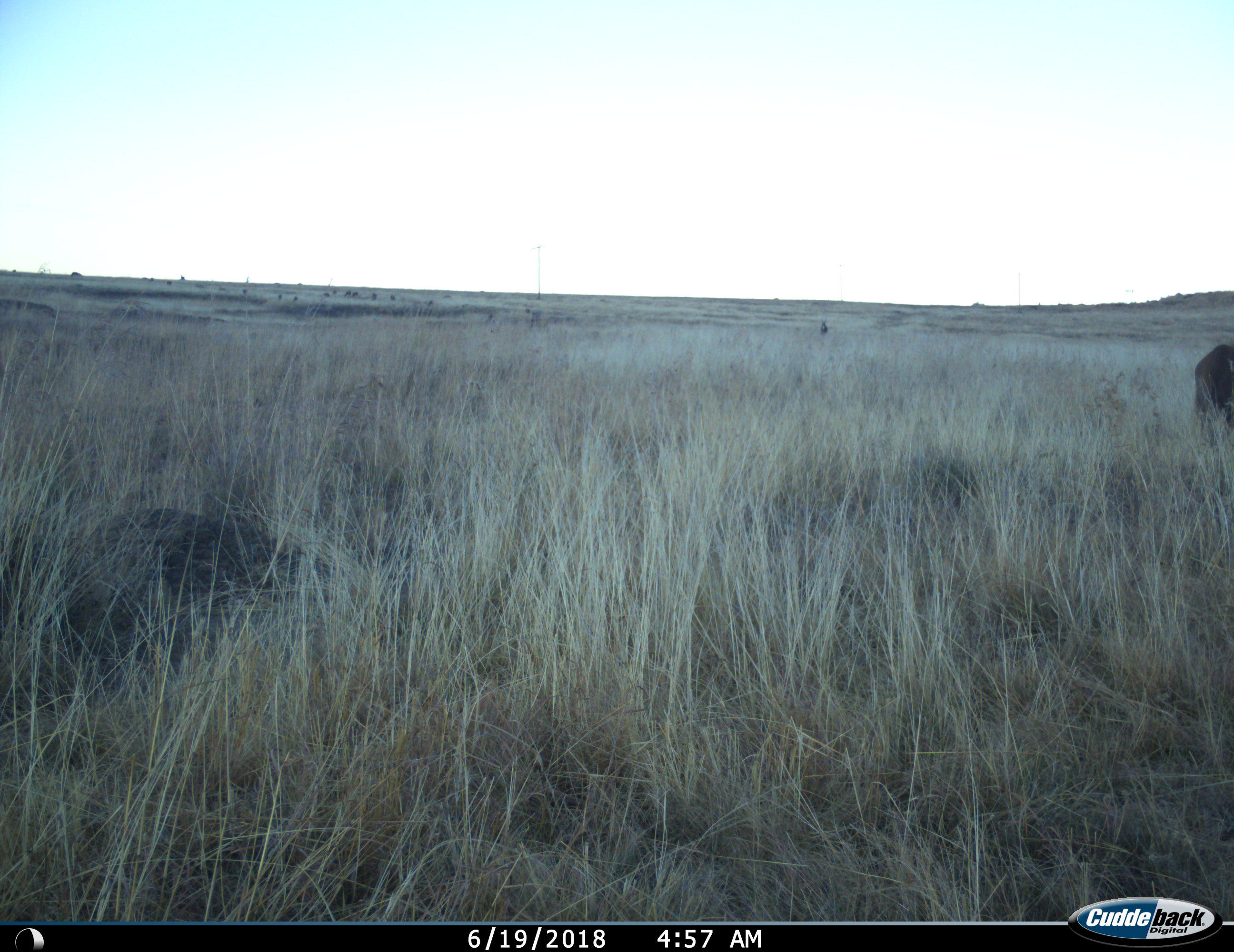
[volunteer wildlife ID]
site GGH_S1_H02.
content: unidentified animal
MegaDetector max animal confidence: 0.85